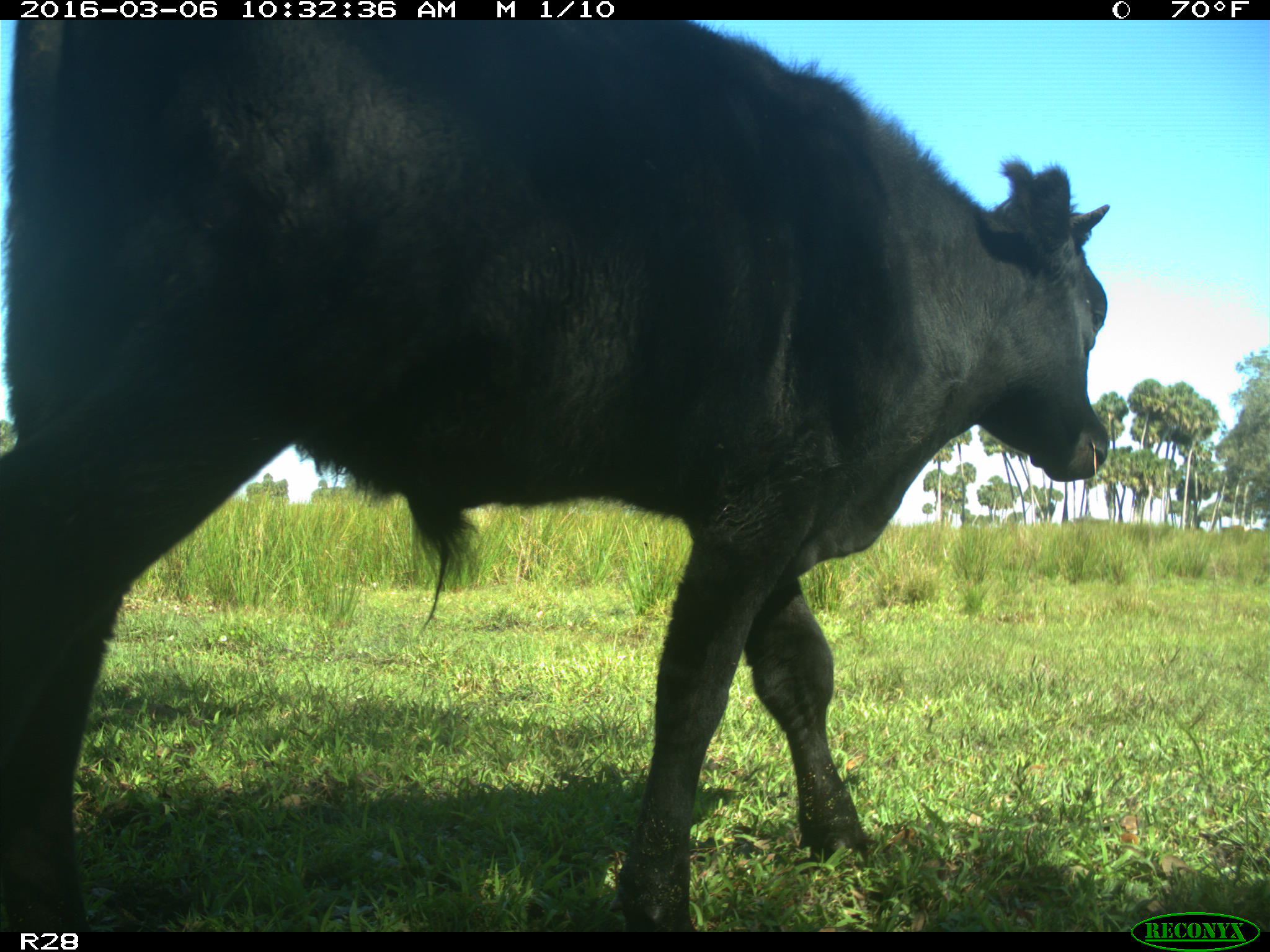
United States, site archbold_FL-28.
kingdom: Animalia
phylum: Chordata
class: Mammalia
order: Artiodactyla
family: Bovidae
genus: Bos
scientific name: Bos taurus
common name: domestic cow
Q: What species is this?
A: Bos taurus (domestic cow).